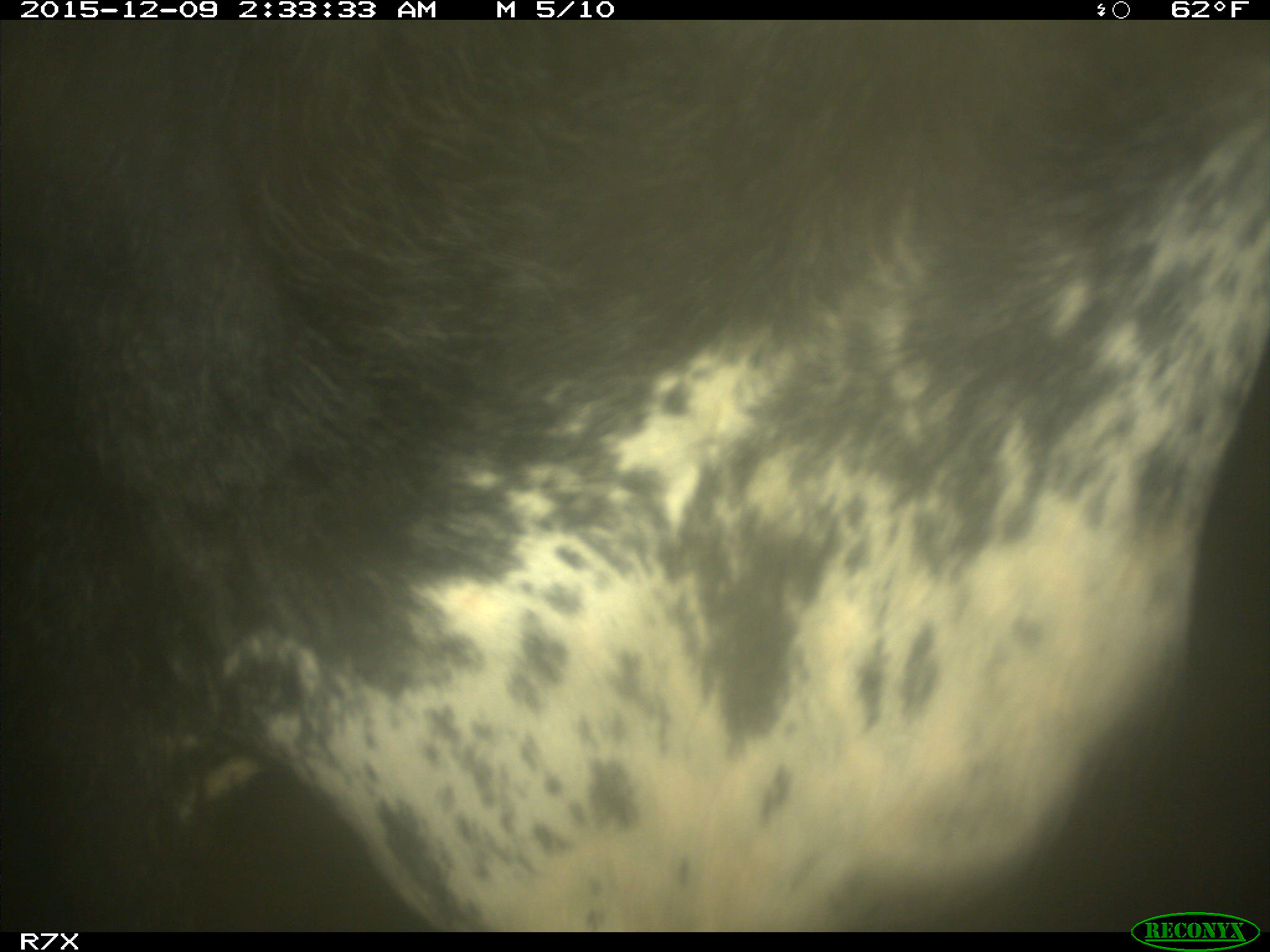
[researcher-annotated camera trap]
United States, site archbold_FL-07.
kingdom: Animalia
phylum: Chordata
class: Mammalia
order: Artiodactyla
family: Bovidae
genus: Bos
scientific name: Bos taurus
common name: domestic cow